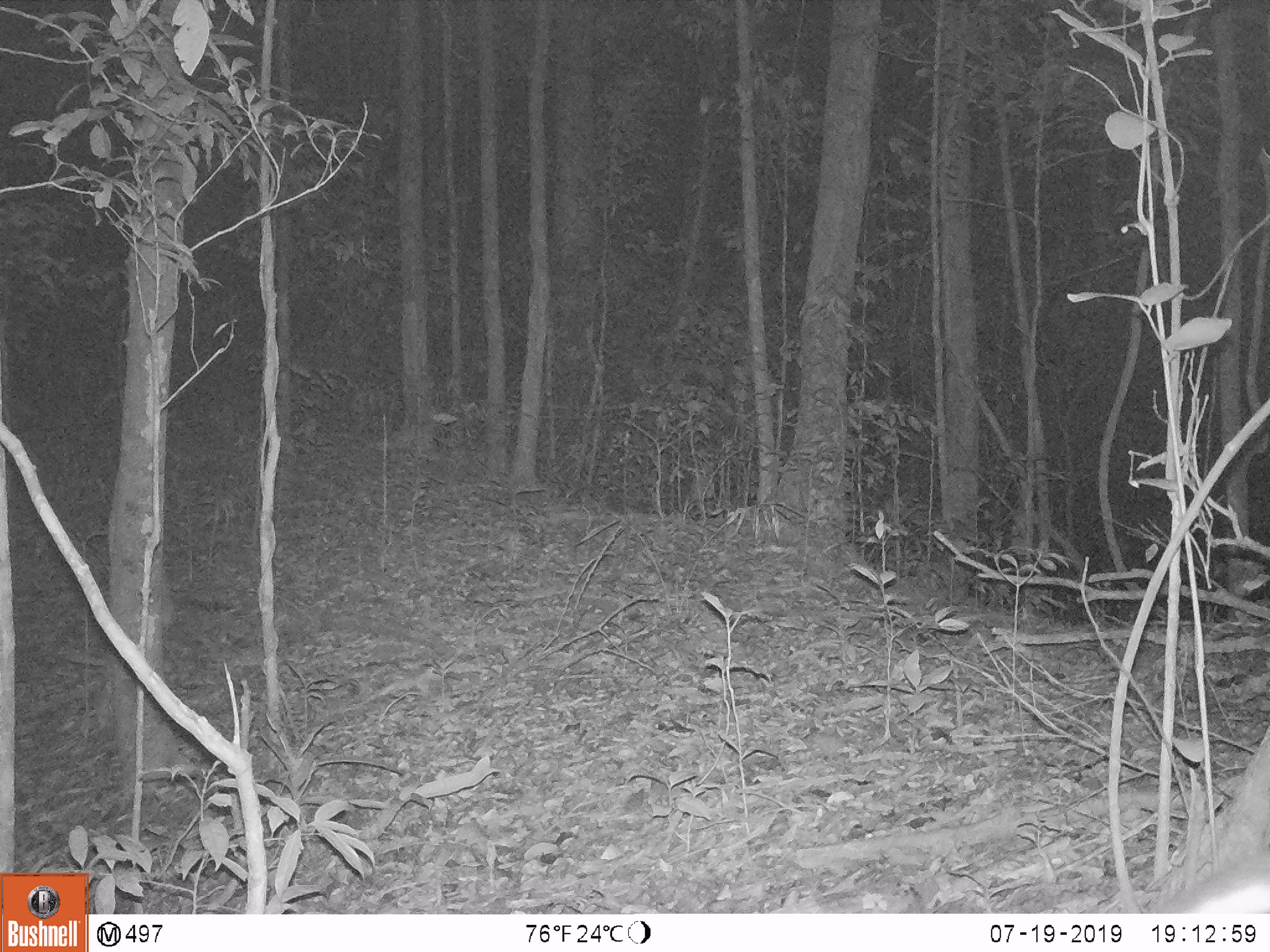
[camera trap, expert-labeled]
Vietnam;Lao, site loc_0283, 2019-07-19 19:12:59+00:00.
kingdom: Animalia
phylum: Chordata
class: Mammalia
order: Artiodactyla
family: Cervidae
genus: Muntiacus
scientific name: Muntiacus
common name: muntjacs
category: unidentified muntjac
Unidentified muntjac (muntjacs) (Muntiacus). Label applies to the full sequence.